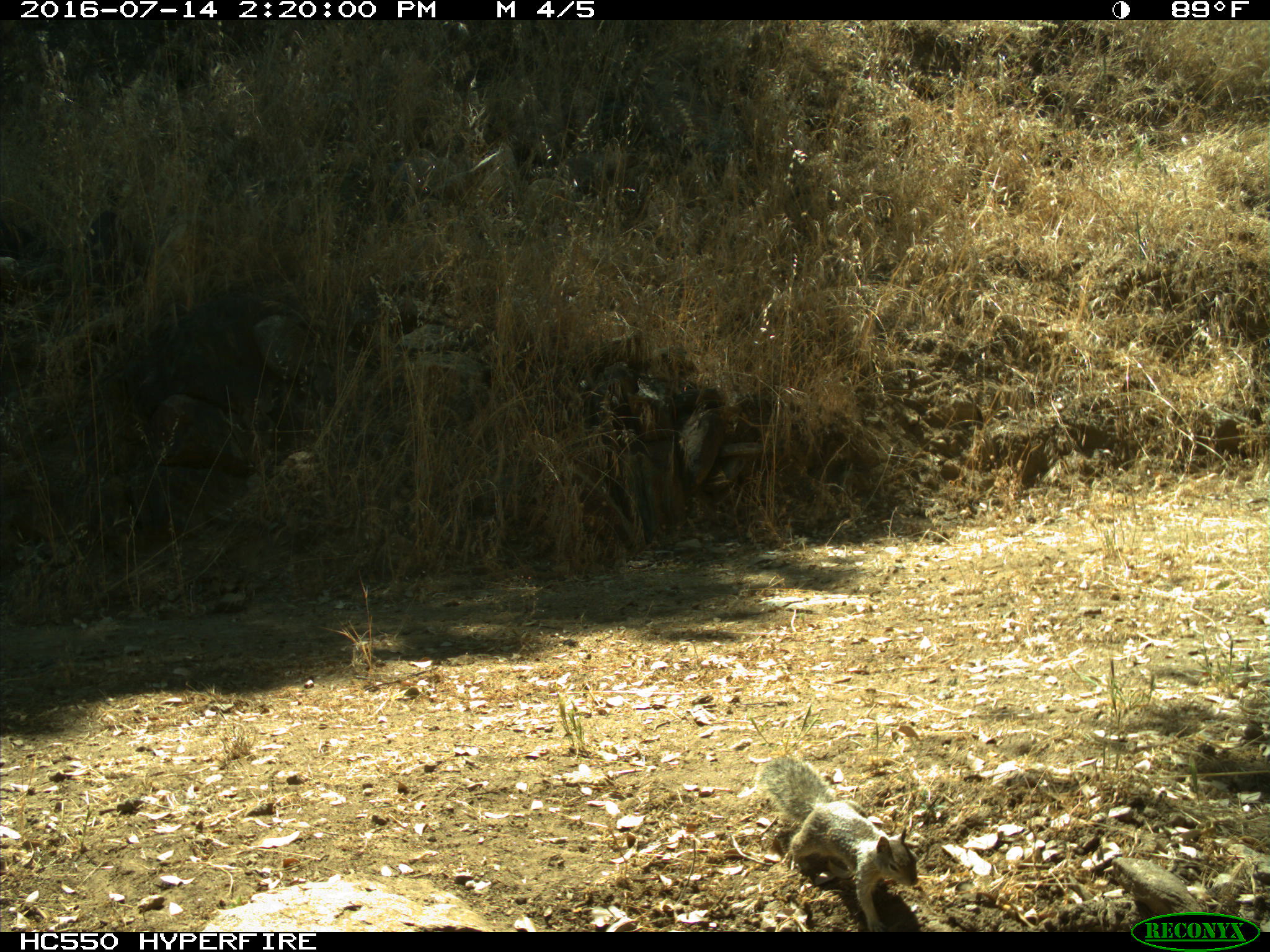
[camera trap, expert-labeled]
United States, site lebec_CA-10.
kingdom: Animalia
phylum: Chordata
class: Mammalia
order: Rodentia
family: Sciuridae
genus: Otospermophilus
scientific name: Otospermophilus beecheyi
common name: california ground squirrel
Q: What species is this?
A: Otospermophilus beecheyi (california ground squirrel).